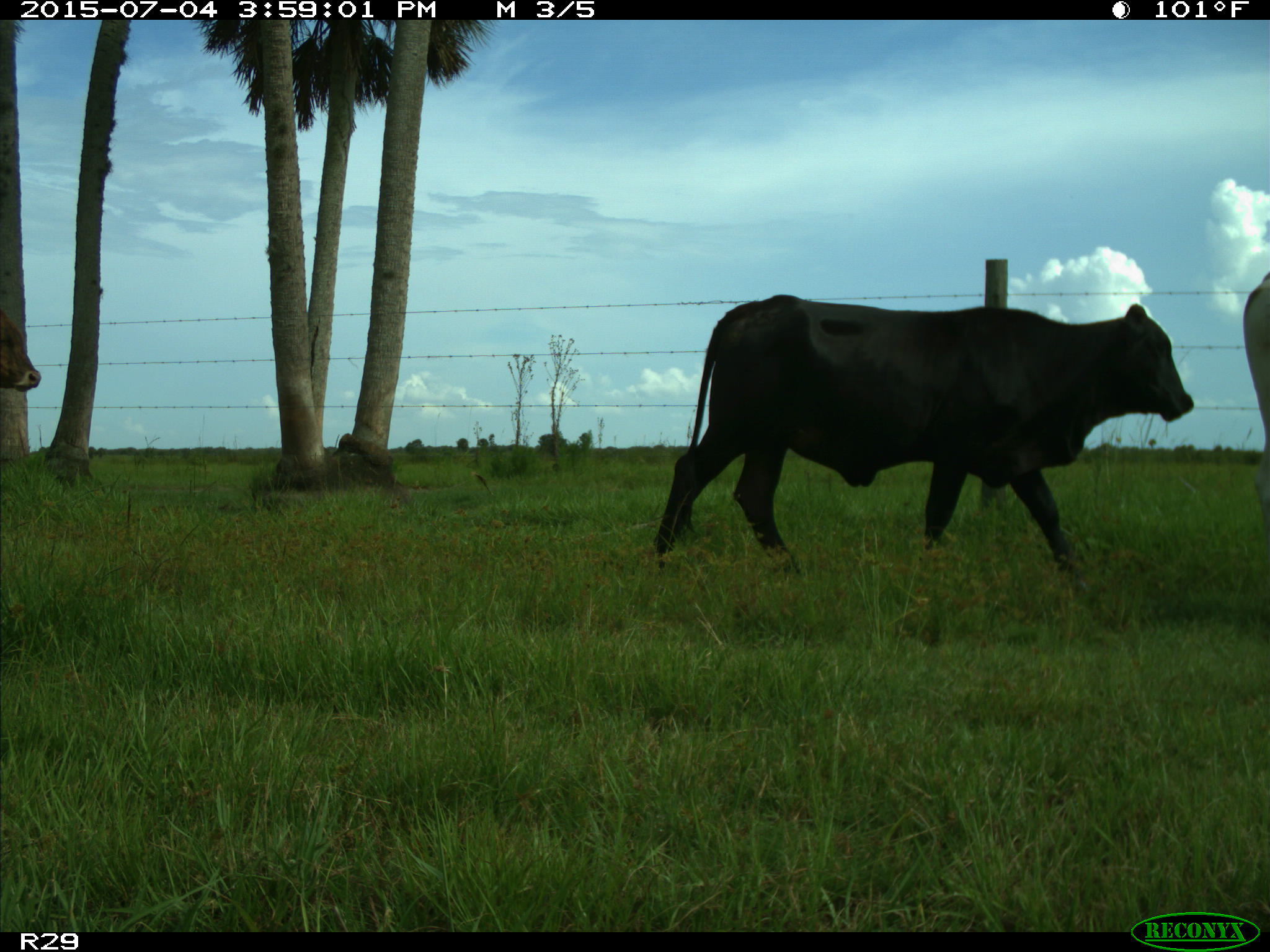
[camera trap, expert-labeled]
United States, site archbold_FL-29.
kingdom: Animalia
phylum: Chordata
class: Mammalia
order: Artiodactyla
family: Bovidae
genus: Bos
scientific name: Bos taurus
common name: domestic cow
Bos taurus (domestic cow).